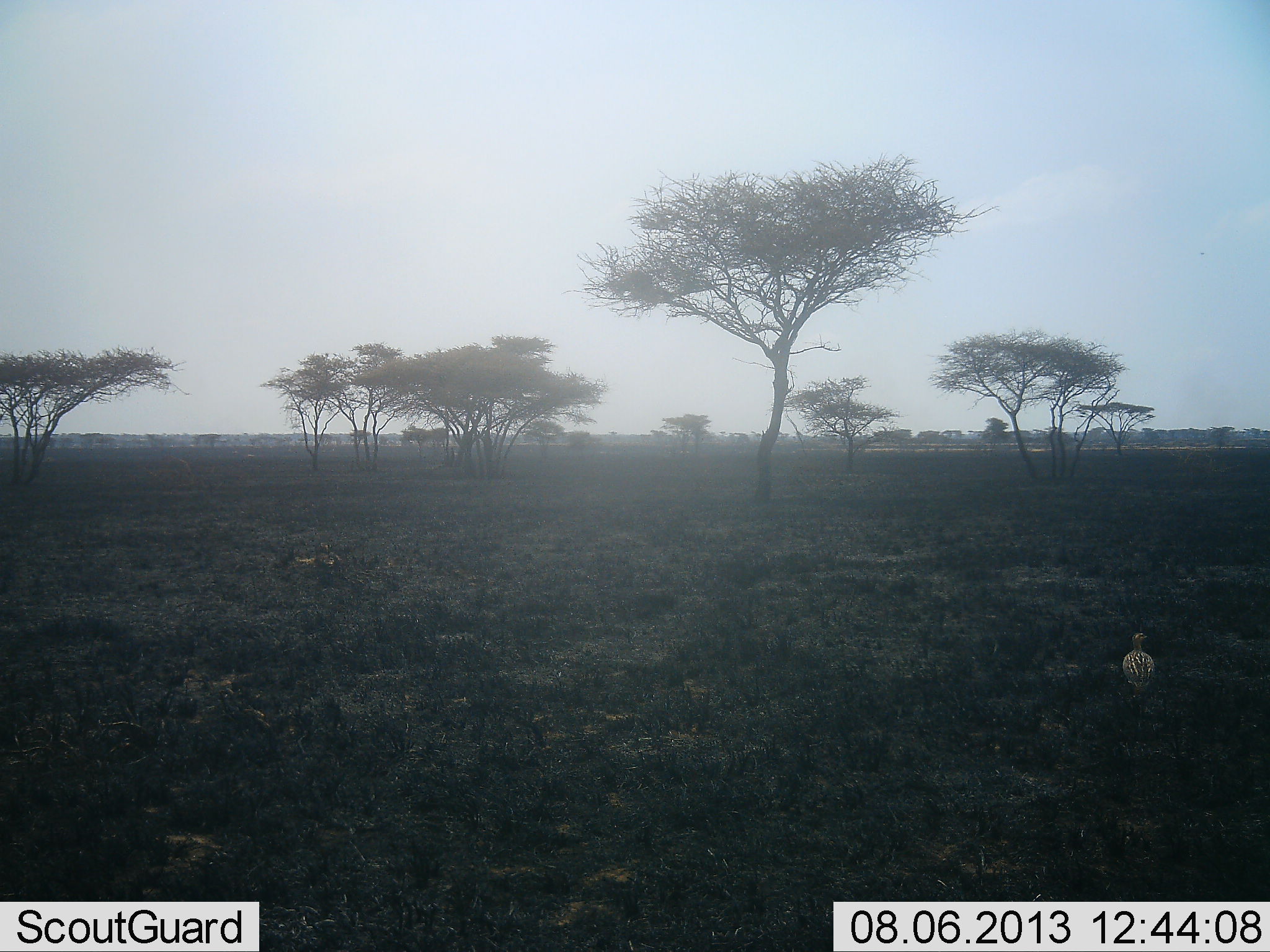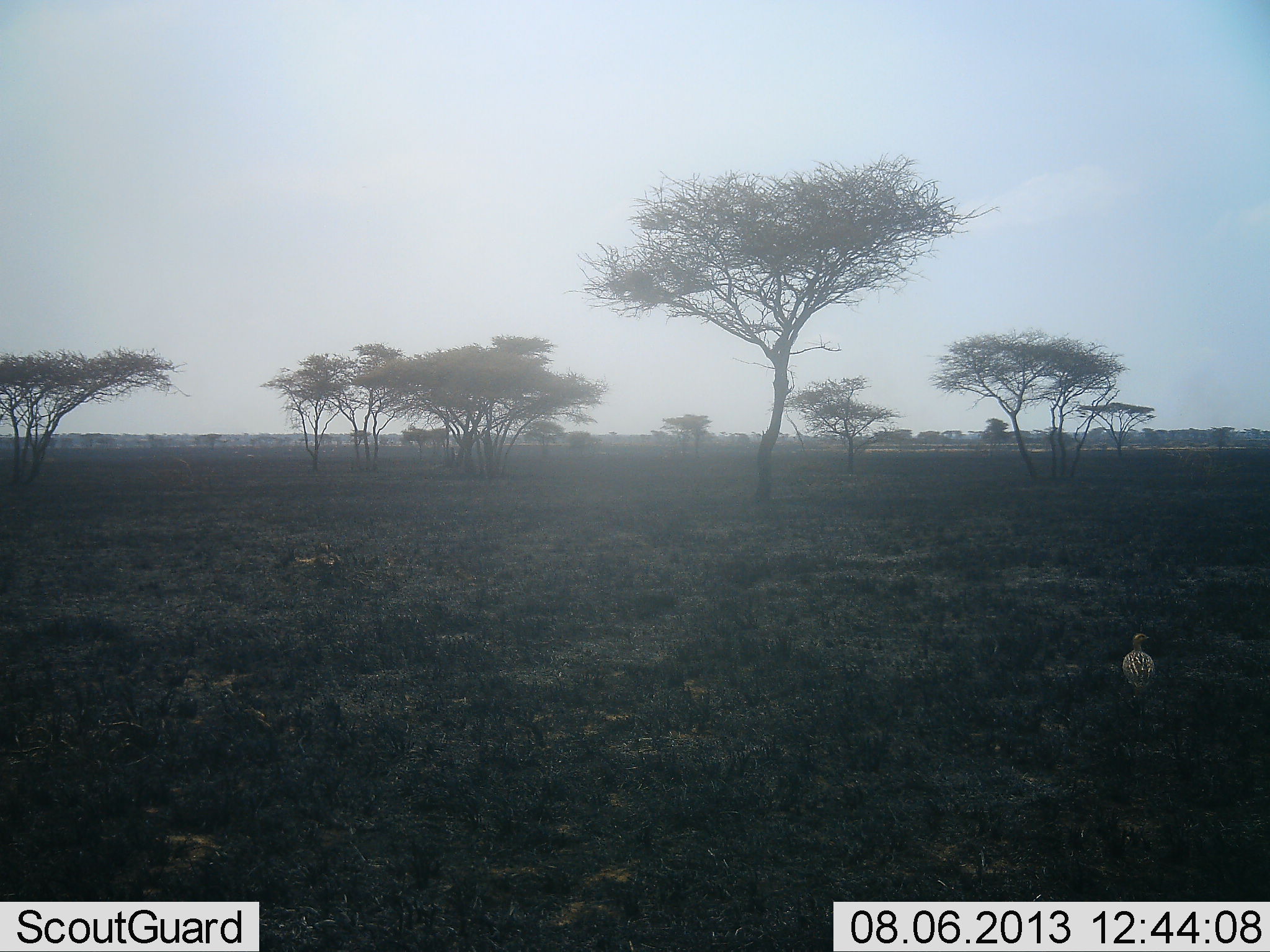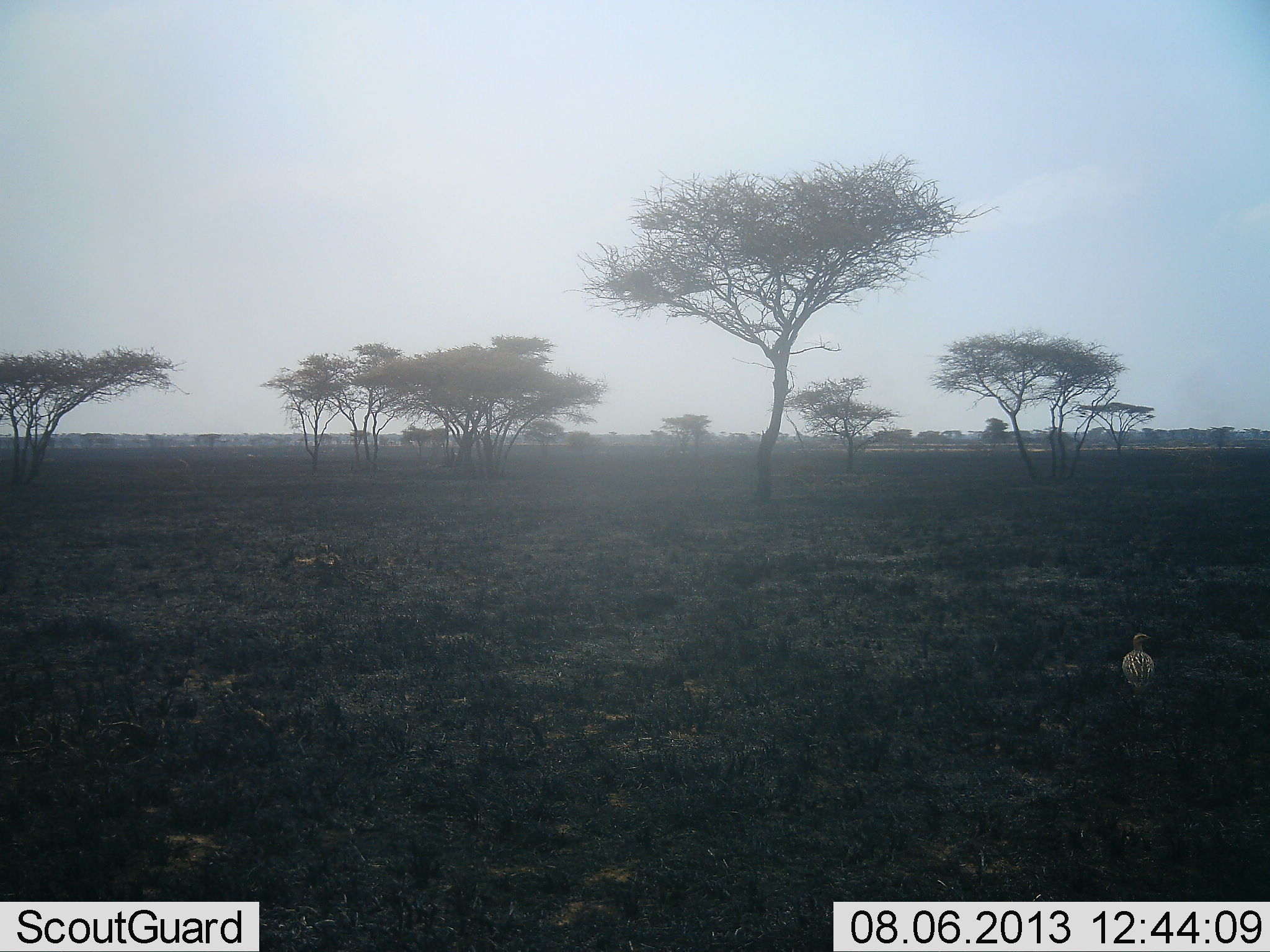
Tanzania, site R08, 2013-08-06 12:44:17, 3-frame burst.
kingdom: Animalia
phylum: Chordata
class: Aves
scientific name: Aves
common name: bird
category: otherbird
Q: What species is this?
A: Otherbird (bird) (Aves).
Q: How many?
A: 1.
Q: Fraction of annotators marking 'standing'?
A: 87%.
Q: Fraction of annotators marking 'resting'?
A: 16%.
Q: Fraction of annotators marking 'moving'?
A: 0%.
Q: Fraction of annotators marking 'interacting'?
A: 0%.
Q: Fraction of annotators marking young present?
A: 0%.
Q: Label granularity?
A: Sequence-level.